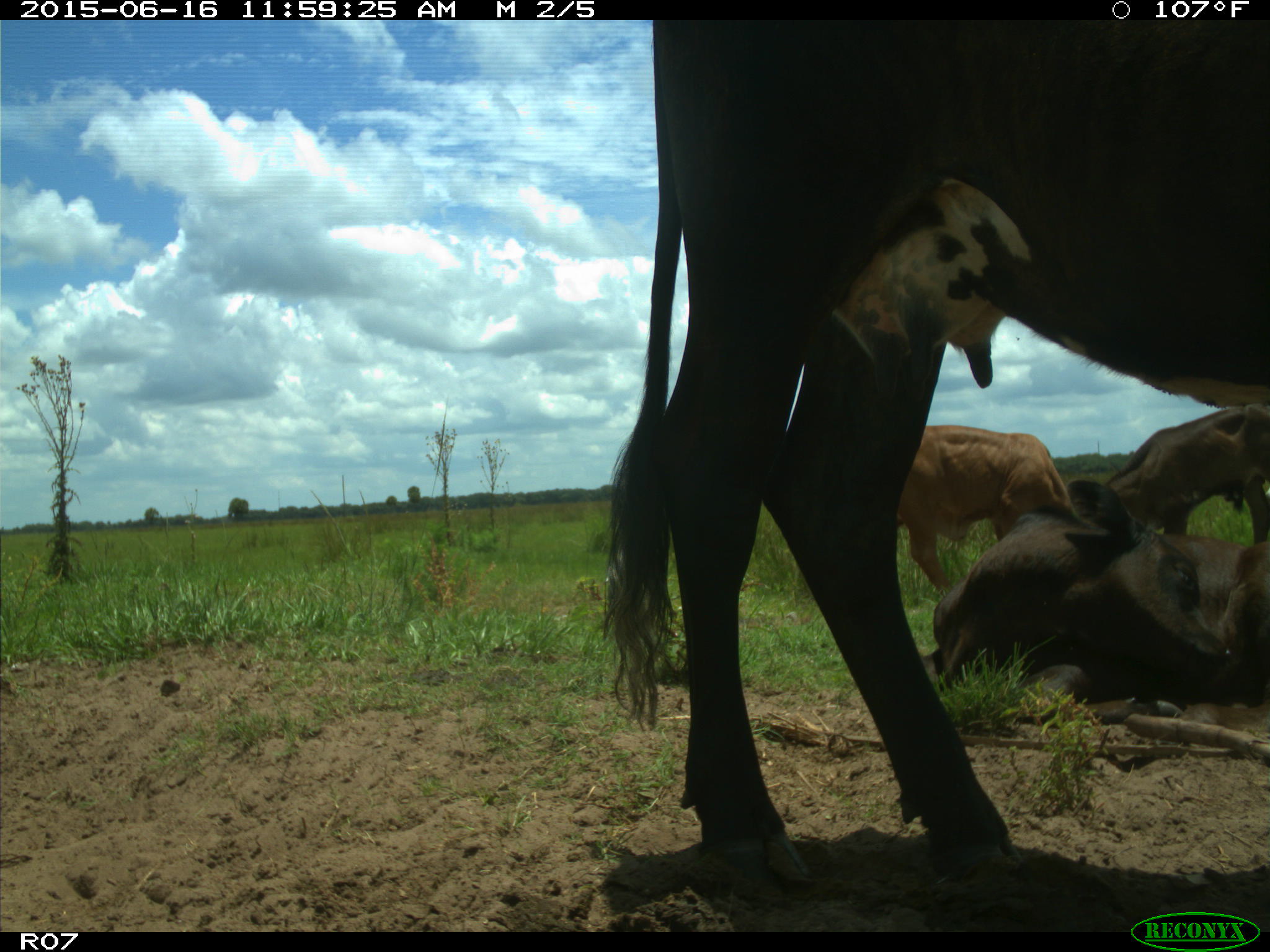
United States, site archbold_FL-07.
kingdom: Animalia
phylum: Chordata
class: Mammalia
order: Artiodactyla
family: Bovidae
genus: Bos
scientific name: Bos taurus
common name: domestic cow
Bos taurus (domestic cow).